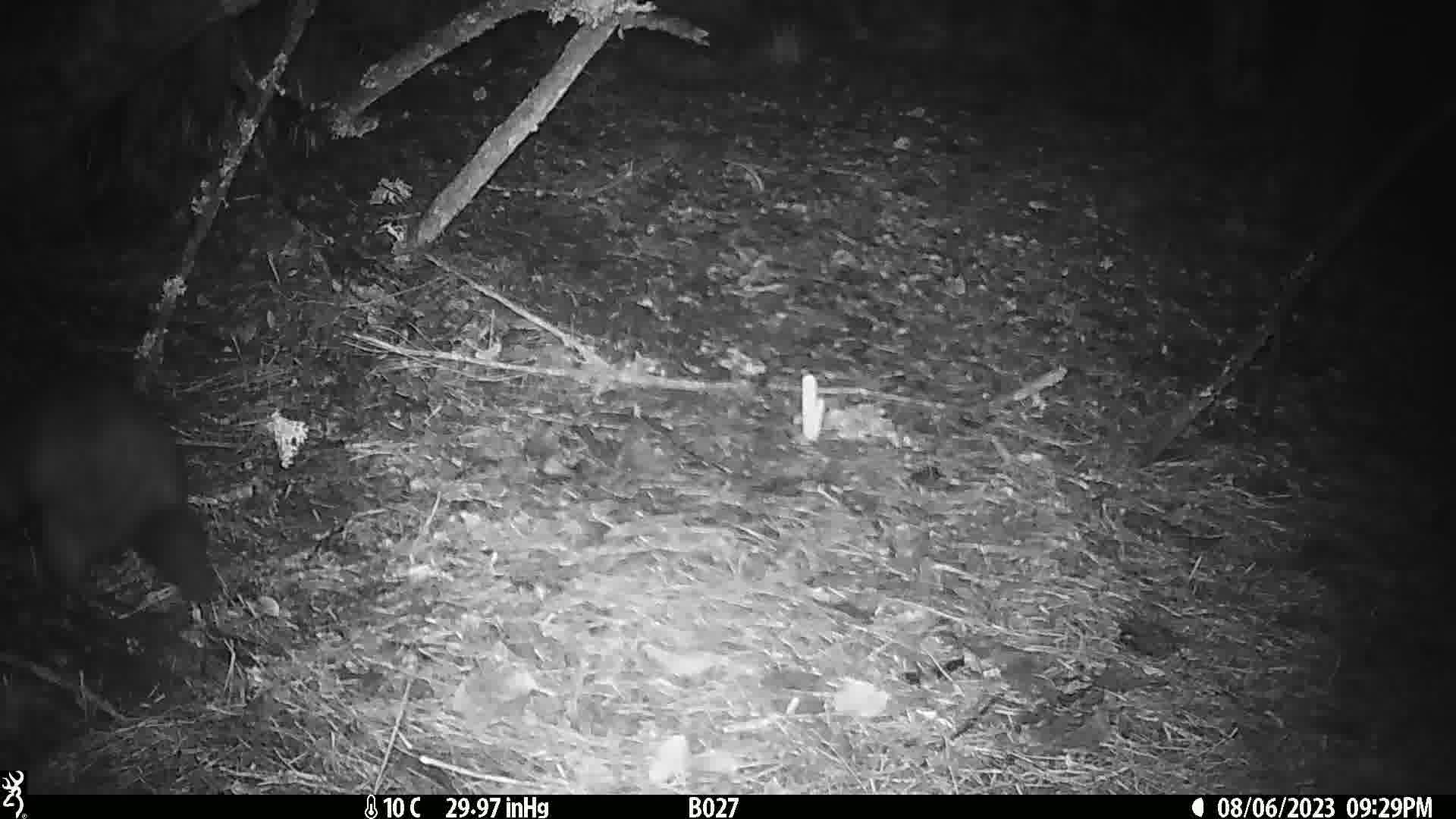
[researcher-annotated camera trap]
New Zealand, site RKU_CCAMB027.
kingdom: Animalia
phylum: Chordata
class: Mammalia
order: Diprotodontia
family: Phalangeridae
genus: Trichosurus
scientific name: Trichosurus vulpecula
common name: common brushtail possum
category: possum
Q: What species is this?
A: Possum (common brushtail possum) (Trichosurus vulpecula).